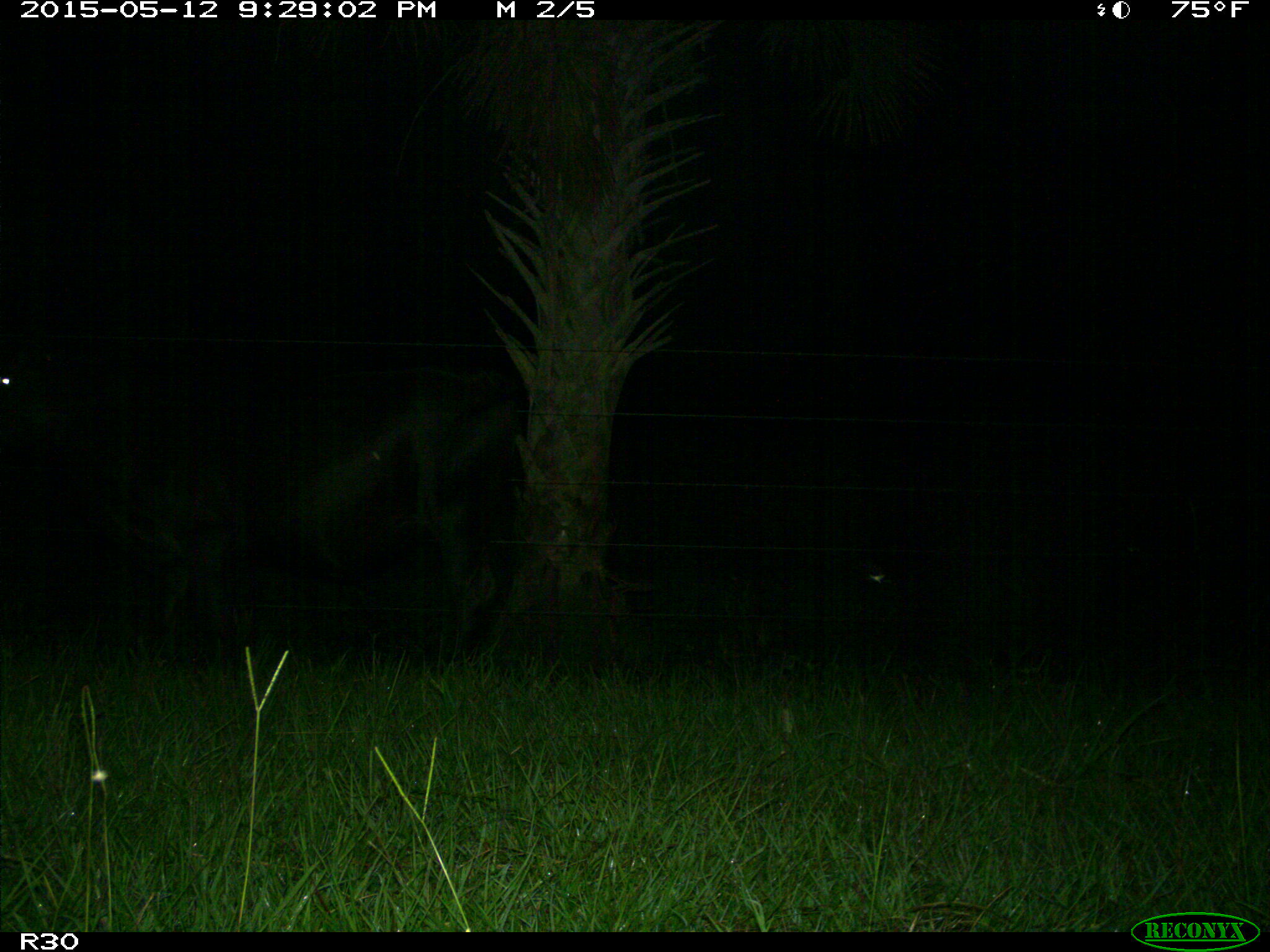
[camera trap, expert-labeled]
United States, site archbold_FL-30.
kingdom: Animalia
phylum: Chordata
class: Mammalia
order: Artiodactyla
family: Bovidae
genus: Bos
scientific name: Bos taurus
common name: domestic cow